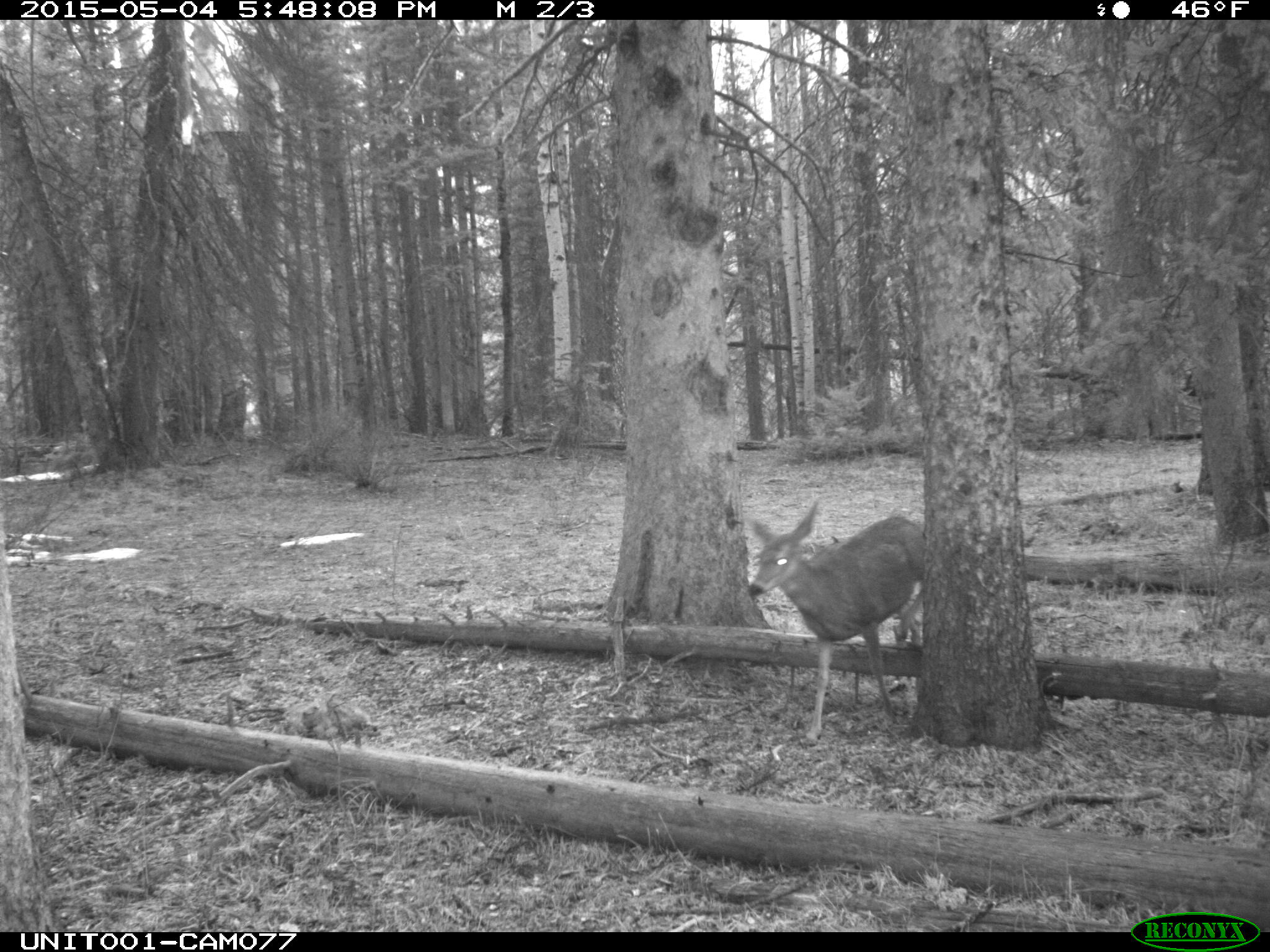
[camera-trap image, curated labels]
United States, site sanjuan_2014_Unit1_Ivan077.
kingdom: Animalia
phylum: Chordata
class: Mammalia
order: Artiodactyla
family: Cervidae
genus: Odocoileus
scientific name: Odocoileus hemionus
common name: mule deer